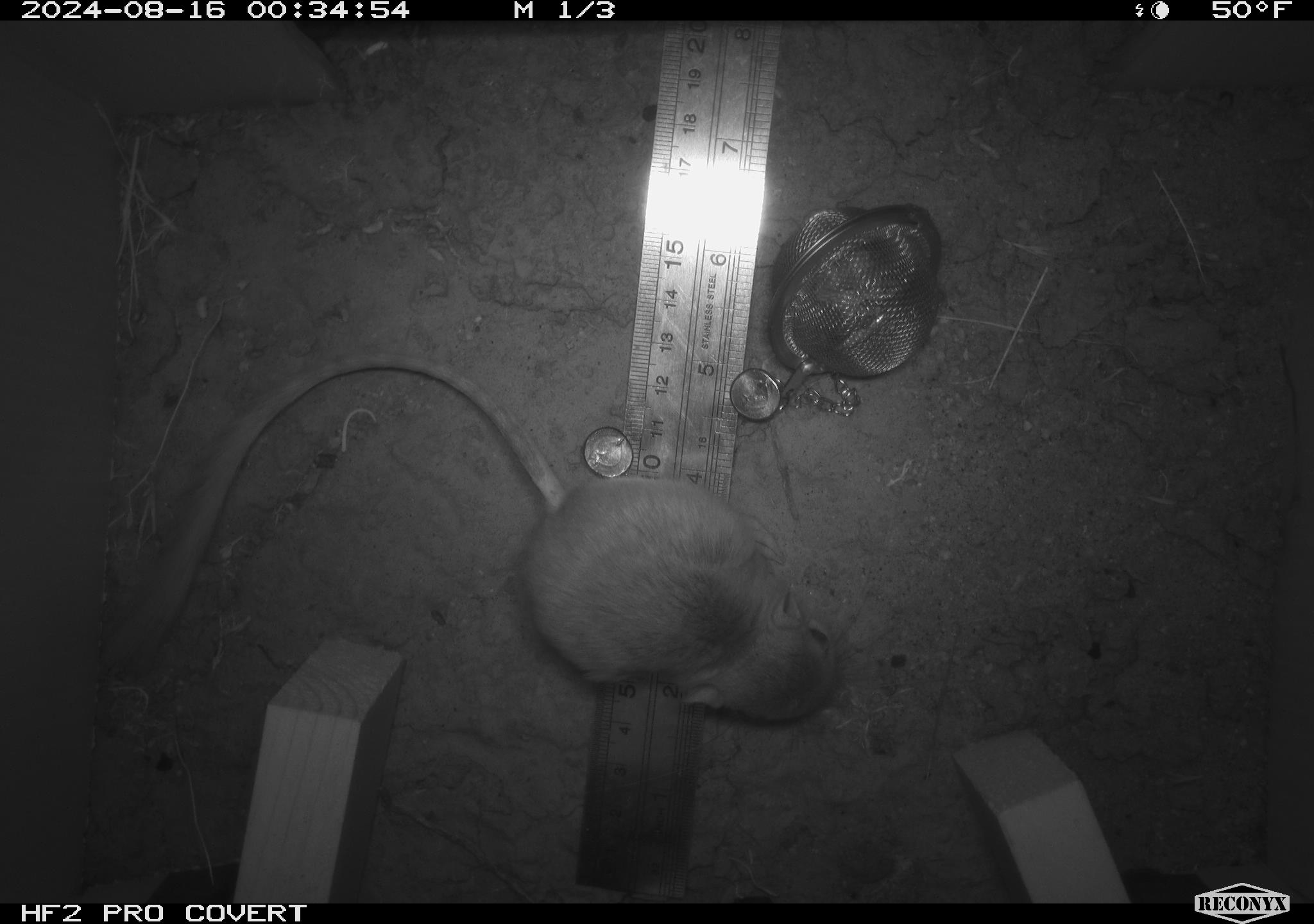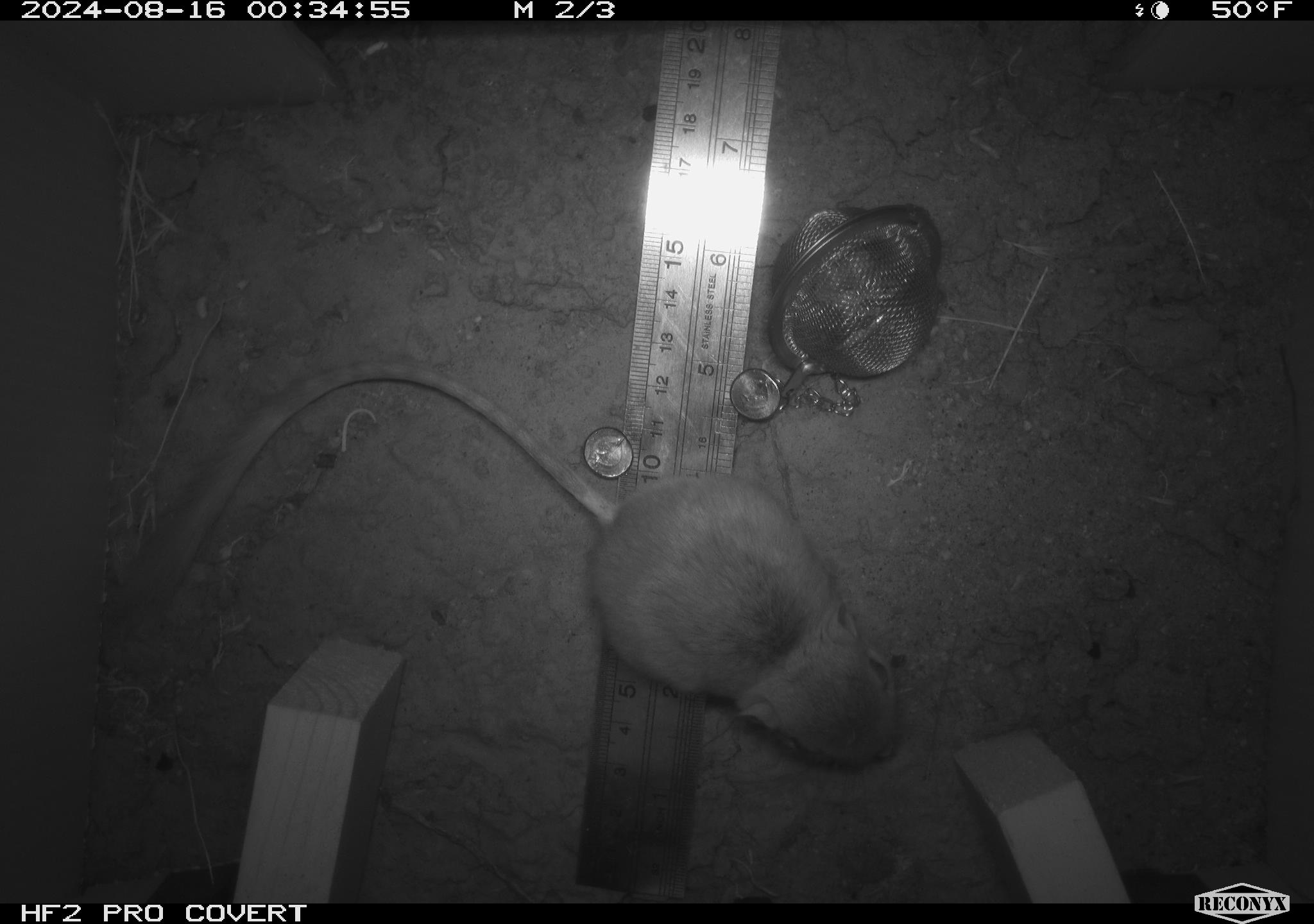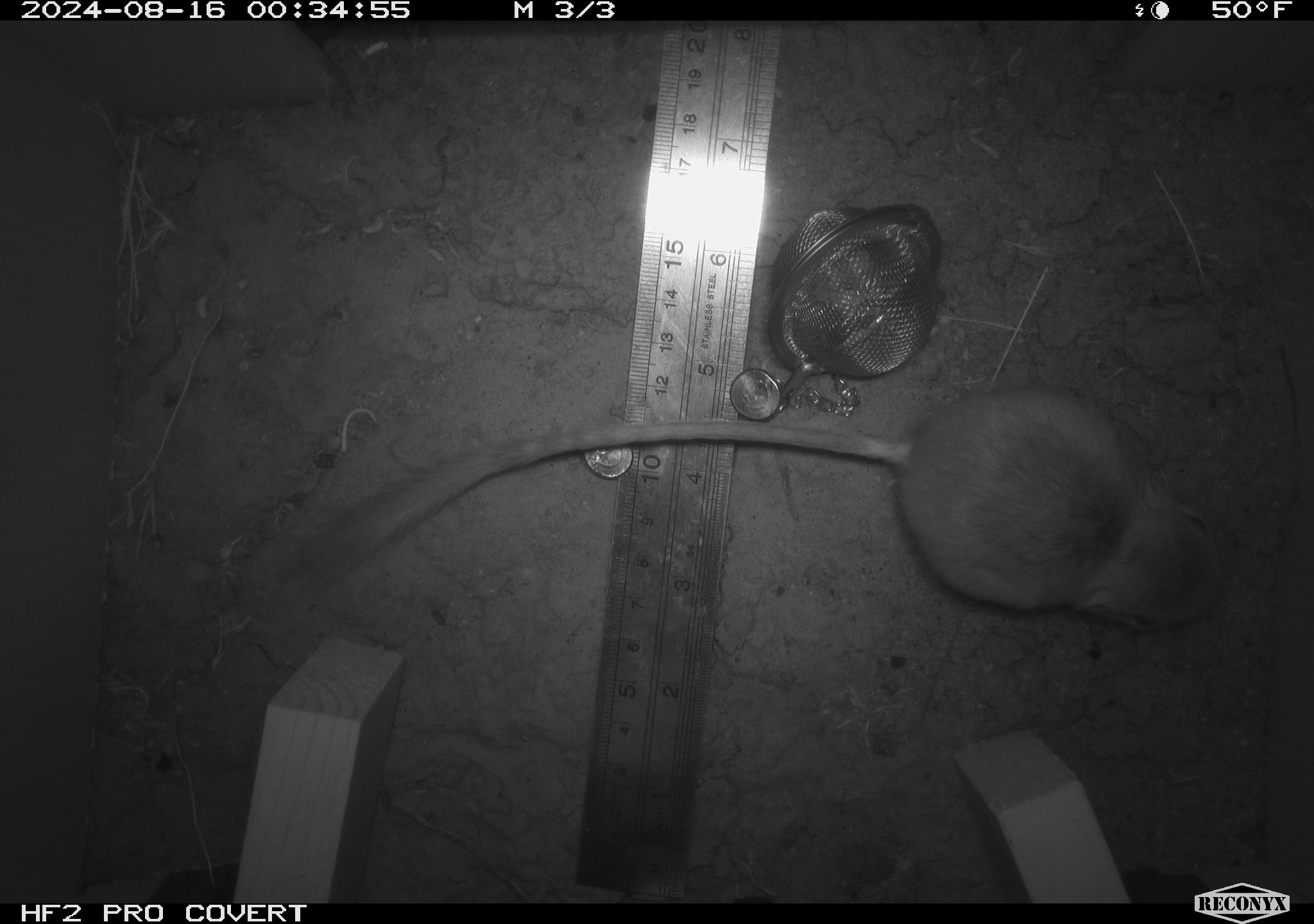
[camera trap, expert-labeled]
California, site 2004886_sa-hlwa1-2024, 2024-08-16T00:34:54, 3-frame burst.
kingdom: Animalia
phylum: Chordata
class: Mammalia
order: Rodentia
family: Heteromyidae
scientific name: Heteromyidae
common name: kangaroo rats and pocket mice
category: heteromyidae family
Heteromyidae family (kangaroo rats and pocket mice) (Heteromyidae).